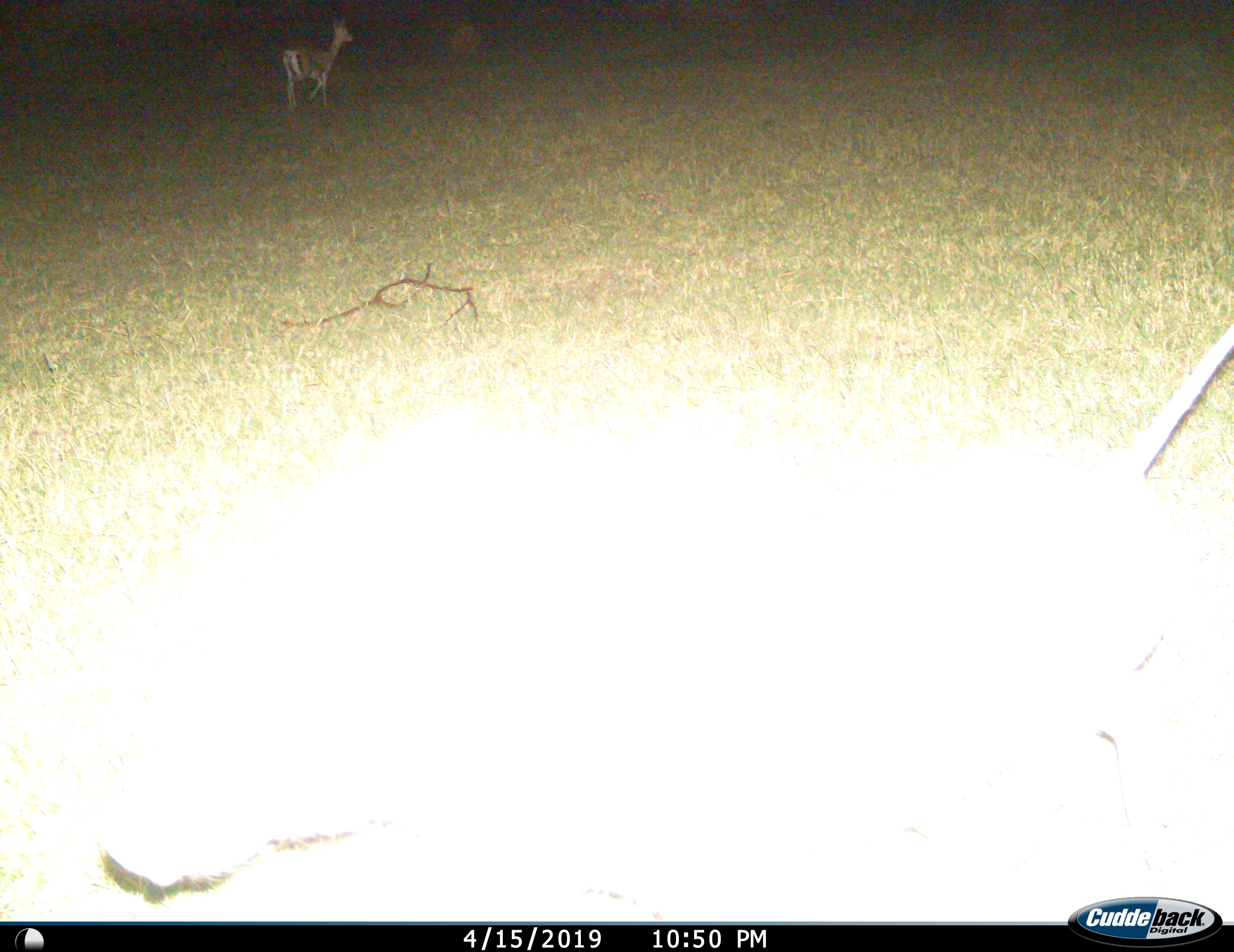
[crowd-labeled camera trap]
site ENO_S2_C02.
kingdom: Animalia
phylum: Chordata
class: Mammalia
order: Artiodactyla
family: Bovidae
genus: Aepyceros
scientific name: Aepyceros melampus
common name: impala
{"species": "impala (Aepyceros melampus)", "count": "1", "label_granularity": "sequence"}